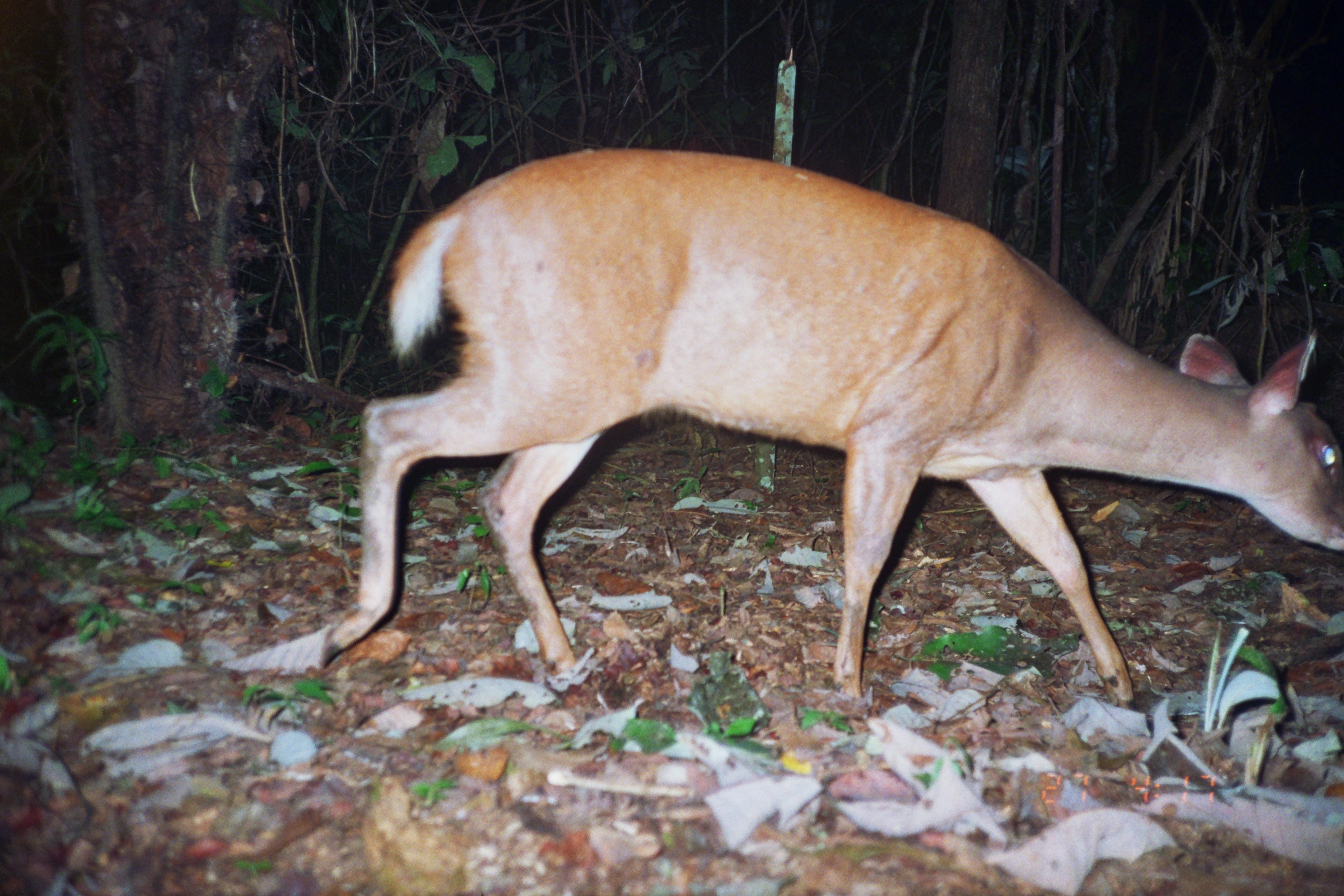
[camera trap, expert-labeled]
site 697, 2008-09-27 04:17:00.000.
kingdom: Animalia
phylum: Chordata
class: Mammalia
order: Artiodactyla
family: Cervidae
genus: Mazama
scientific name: Mazama americana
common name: red brocket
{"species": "Mazama americana (red brocket)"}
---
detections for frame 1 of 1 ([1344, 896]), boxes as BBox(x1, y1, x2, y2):
mazama americana: BBox(319, 145, 1344, 712)